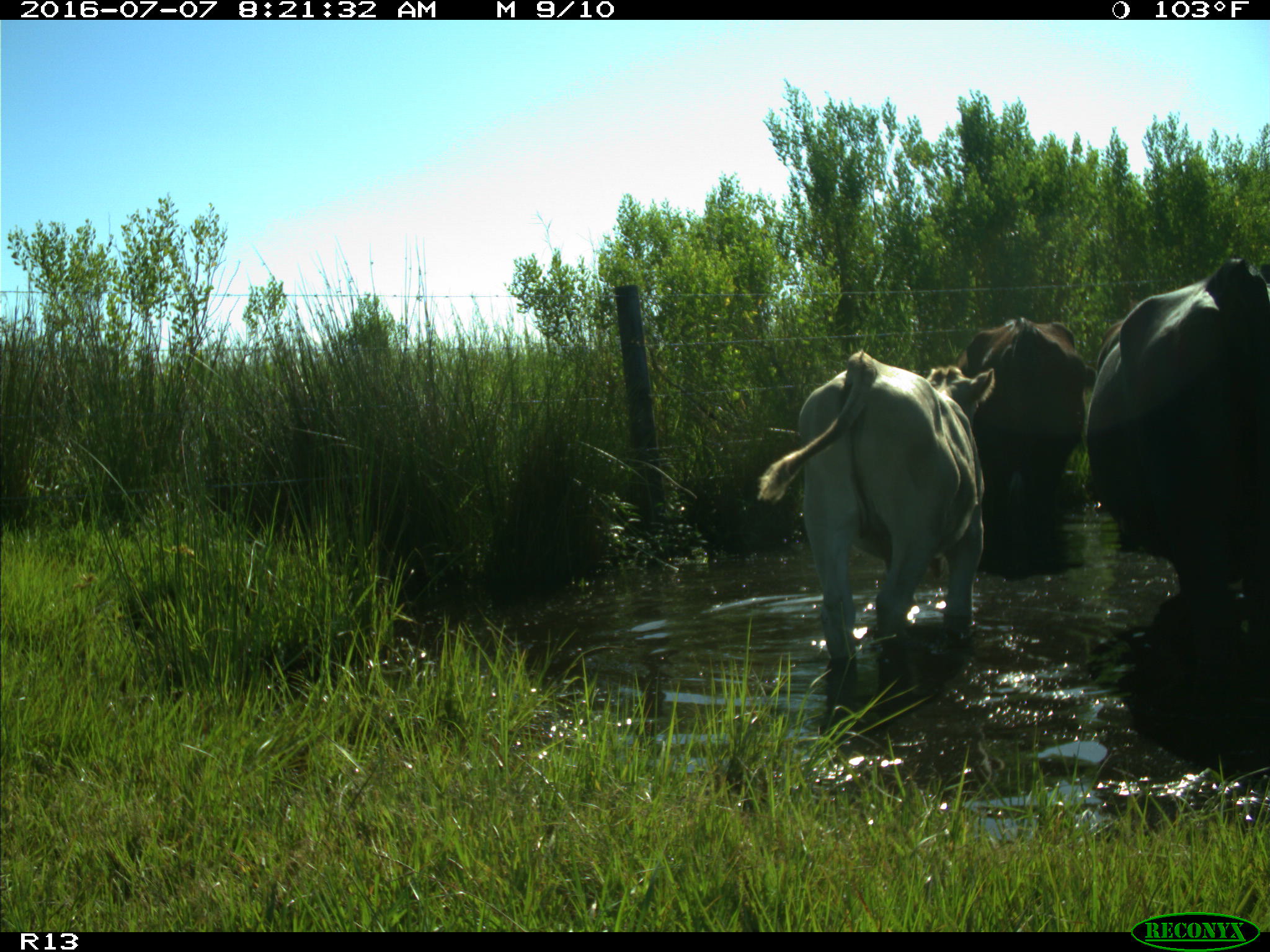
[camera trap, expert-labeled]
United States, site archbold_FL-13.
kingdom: Animalia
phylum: Chordata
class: Mammalia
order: Artiodactyla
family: Bovidae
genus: Bos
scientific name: Bos taurus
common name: domestic cow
Bos taurus (domestic cow).